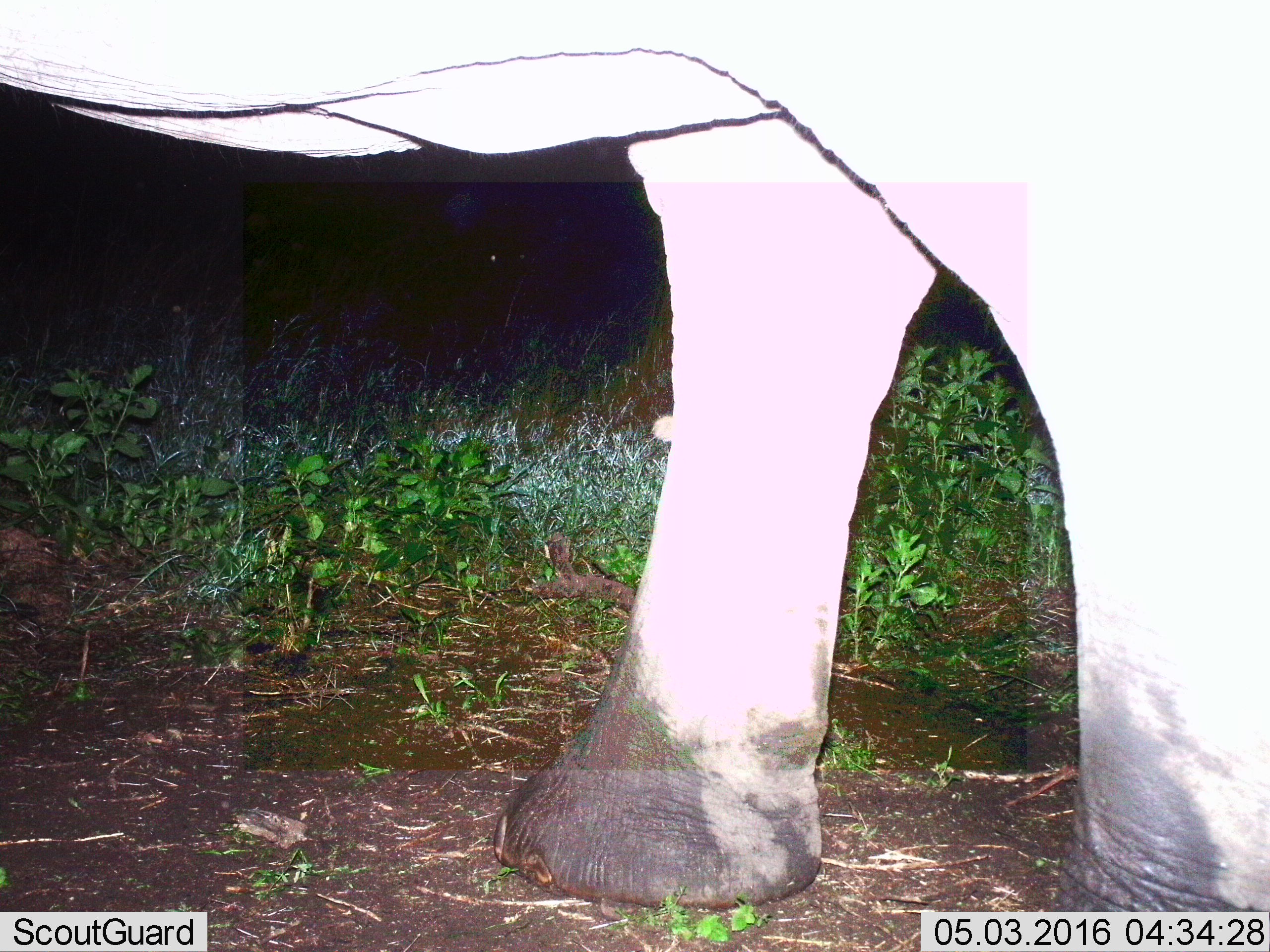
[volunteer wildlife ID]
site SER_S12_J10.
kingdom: Animalia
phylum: Chordata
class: Mammalia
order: Proboscidea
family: Elephantidae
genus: Loxodonta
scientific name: Loxodonta africana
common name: african bush elephant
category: elephant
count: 1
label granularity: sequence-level